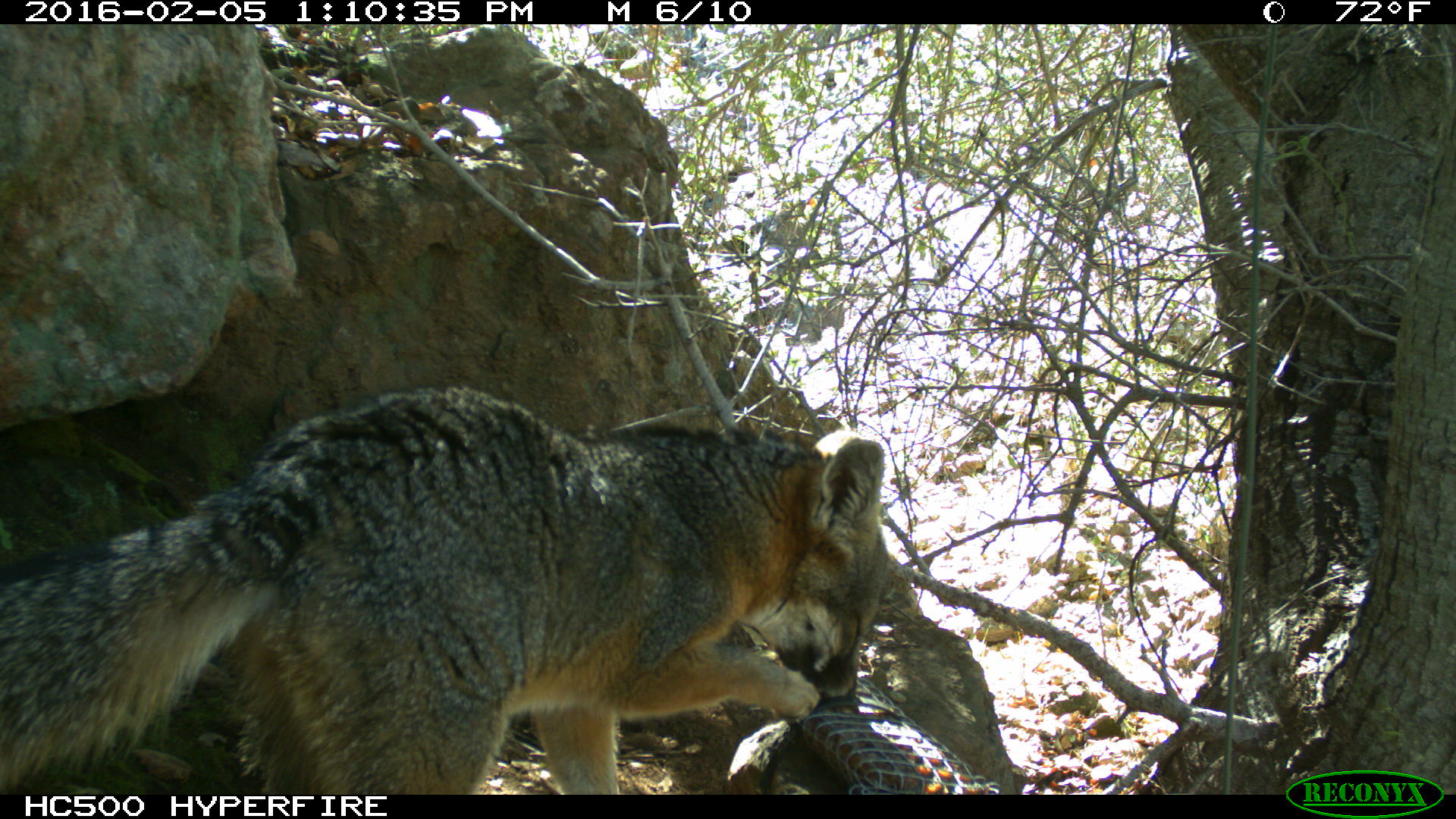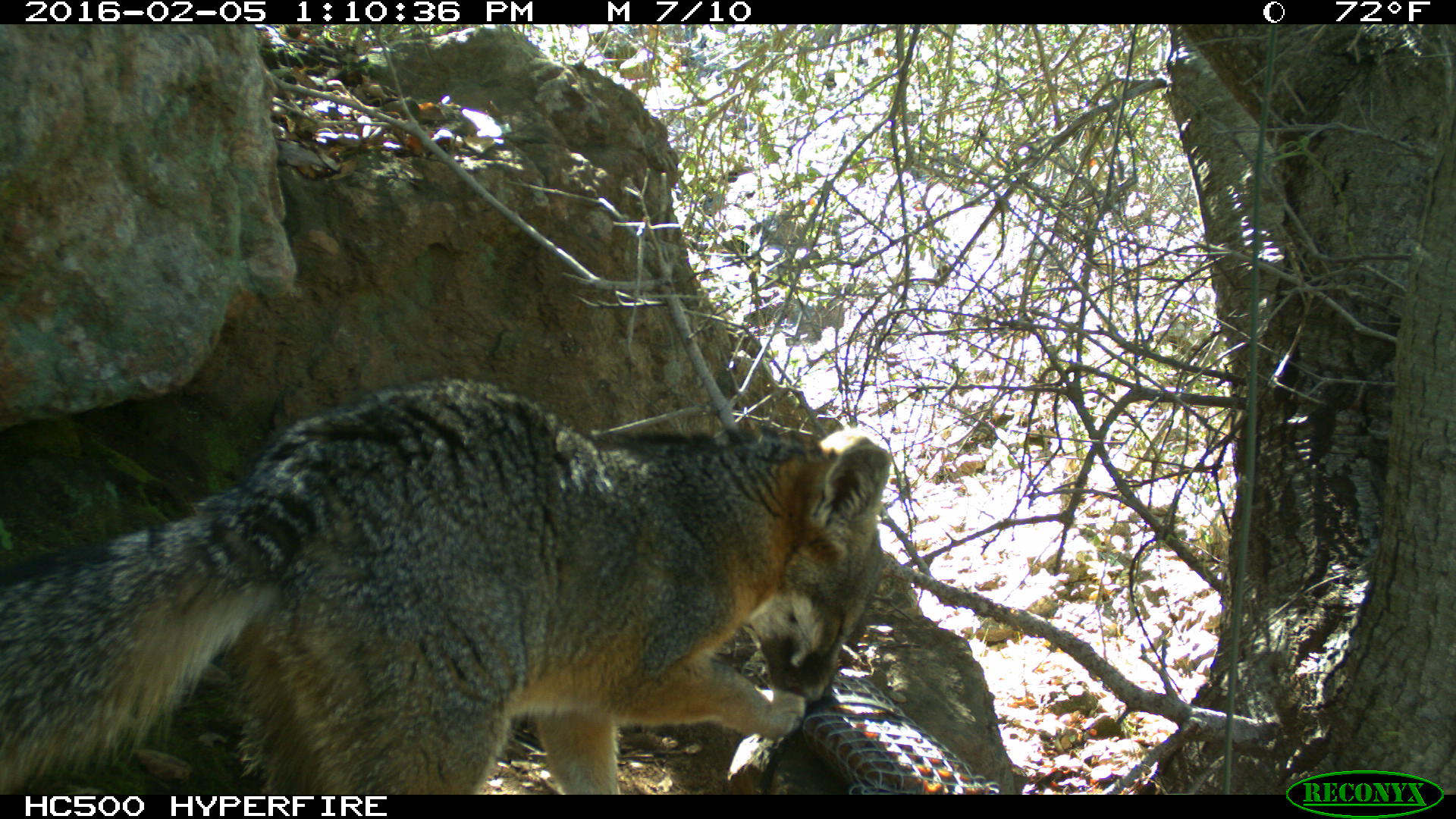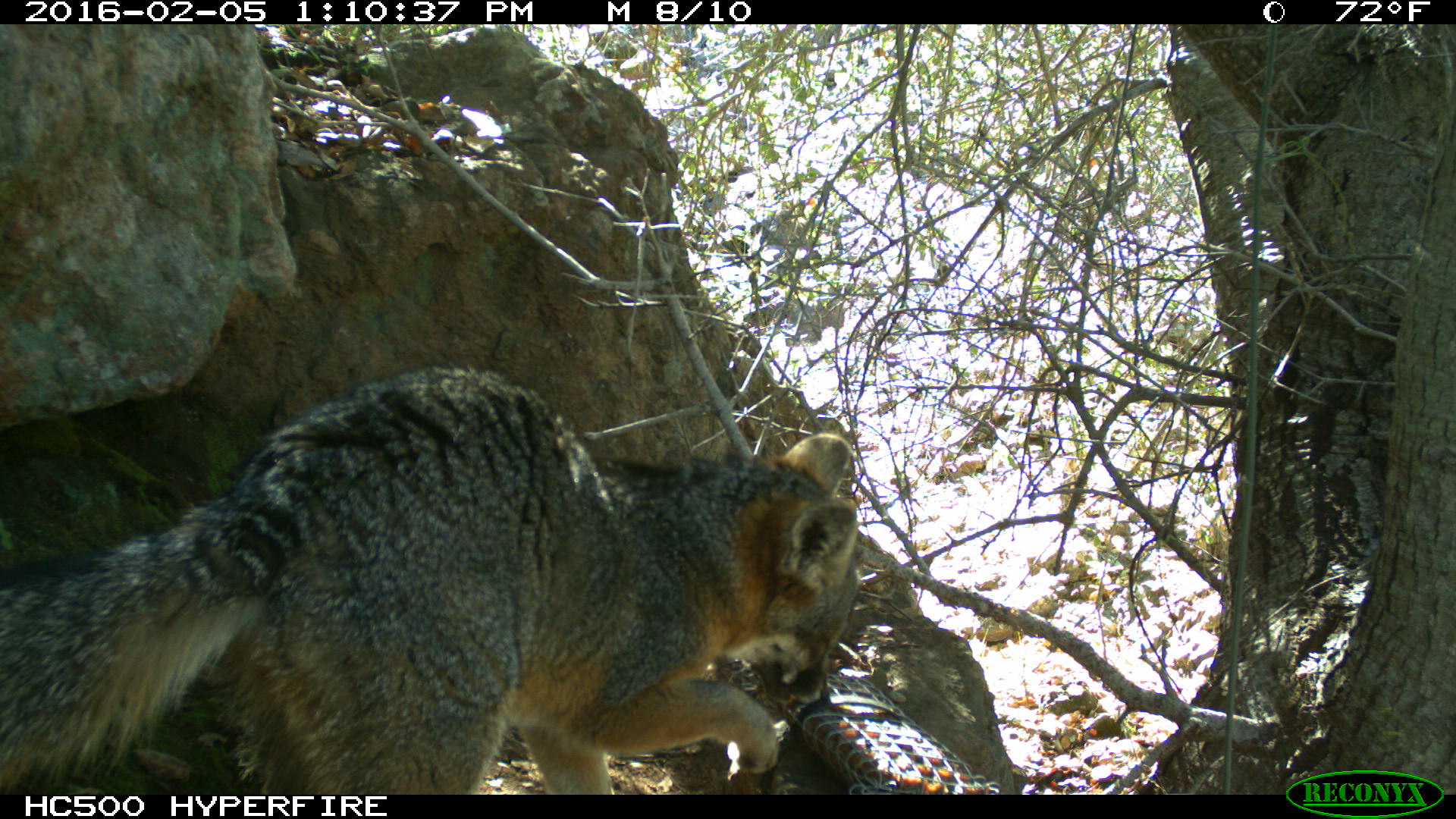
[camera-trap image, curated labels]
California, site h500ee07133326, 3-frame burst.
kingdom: Animalia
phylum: Chordata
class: Mammalia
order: Carnivora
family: Canidae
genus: Urocyon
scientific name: Urocyon littoralis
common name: island fox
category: fox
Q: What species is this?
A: Fox (island fox) (Urocyon littoralis).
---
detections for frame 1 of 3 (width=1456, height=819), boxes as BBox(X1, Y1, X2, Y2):
fox: BBox(0, 384, 886, 794)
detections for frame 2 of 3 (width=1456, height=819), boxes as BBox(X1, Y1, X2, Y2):
fox: BBox(0, 373, 891, 794)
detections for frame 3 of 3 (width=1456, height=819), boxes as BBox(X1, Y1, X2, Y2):
fox: BBox(0, 368, 864, 794)